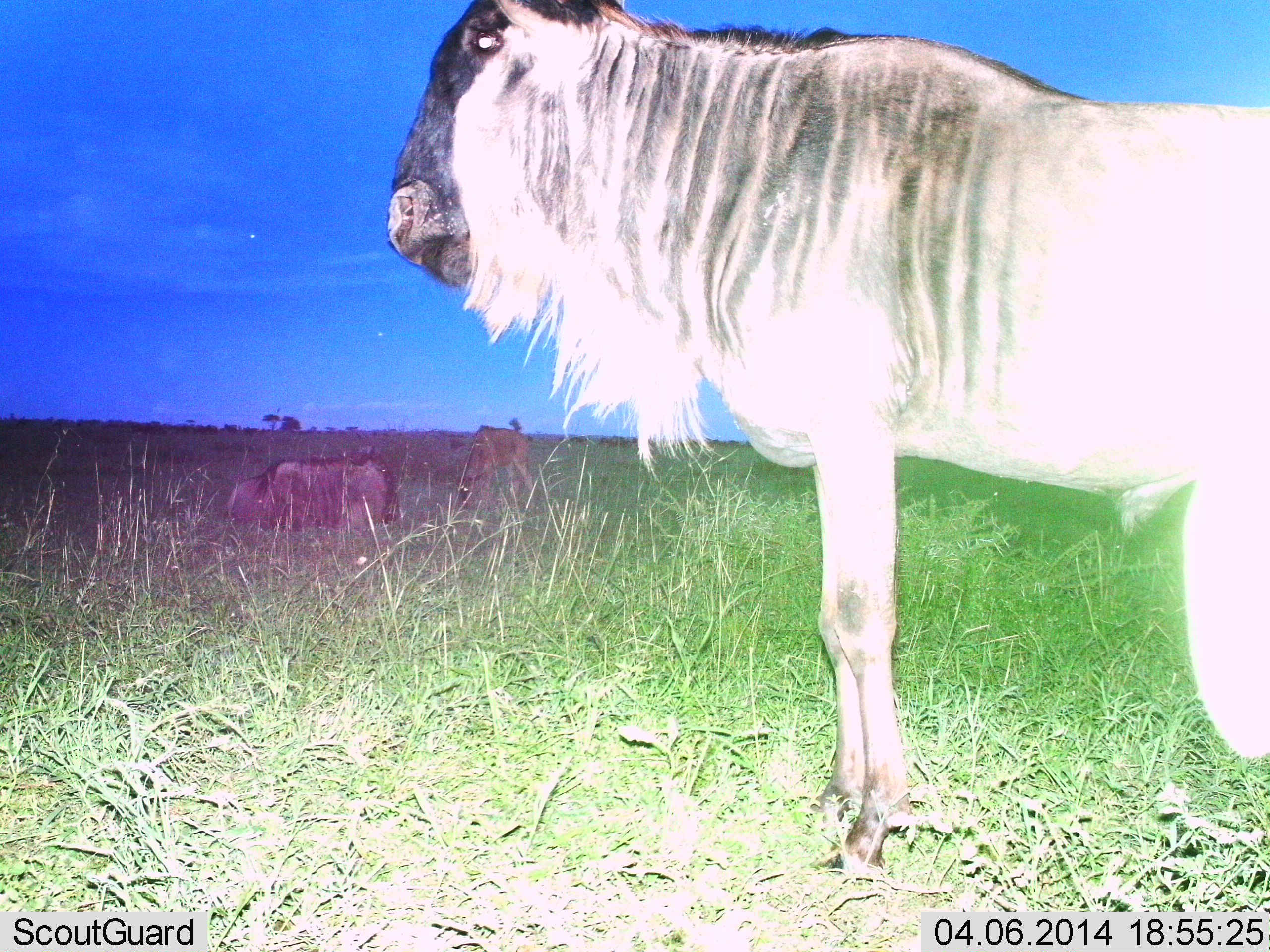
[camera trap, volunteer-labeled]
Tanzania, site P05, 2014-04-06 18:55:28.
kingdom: Animalia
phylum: Chordata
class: Mammalia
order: Artiodactyla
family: Bovidae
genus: Connochaetes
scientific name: Connochaetes taurinus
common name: blue wildebeest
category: wildebeest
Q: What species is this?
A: Wildebeest (blue wildebeest) (Connochaetes taurinus).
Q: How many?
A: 3.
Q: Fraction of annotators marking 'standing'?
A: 70%.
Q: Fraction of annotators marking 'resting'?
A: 100%.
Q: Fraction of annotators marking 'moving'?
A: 0%.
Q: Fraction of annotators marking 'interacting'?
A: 10%.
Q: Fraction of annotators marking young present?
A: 20%.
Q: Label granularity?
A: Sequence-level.